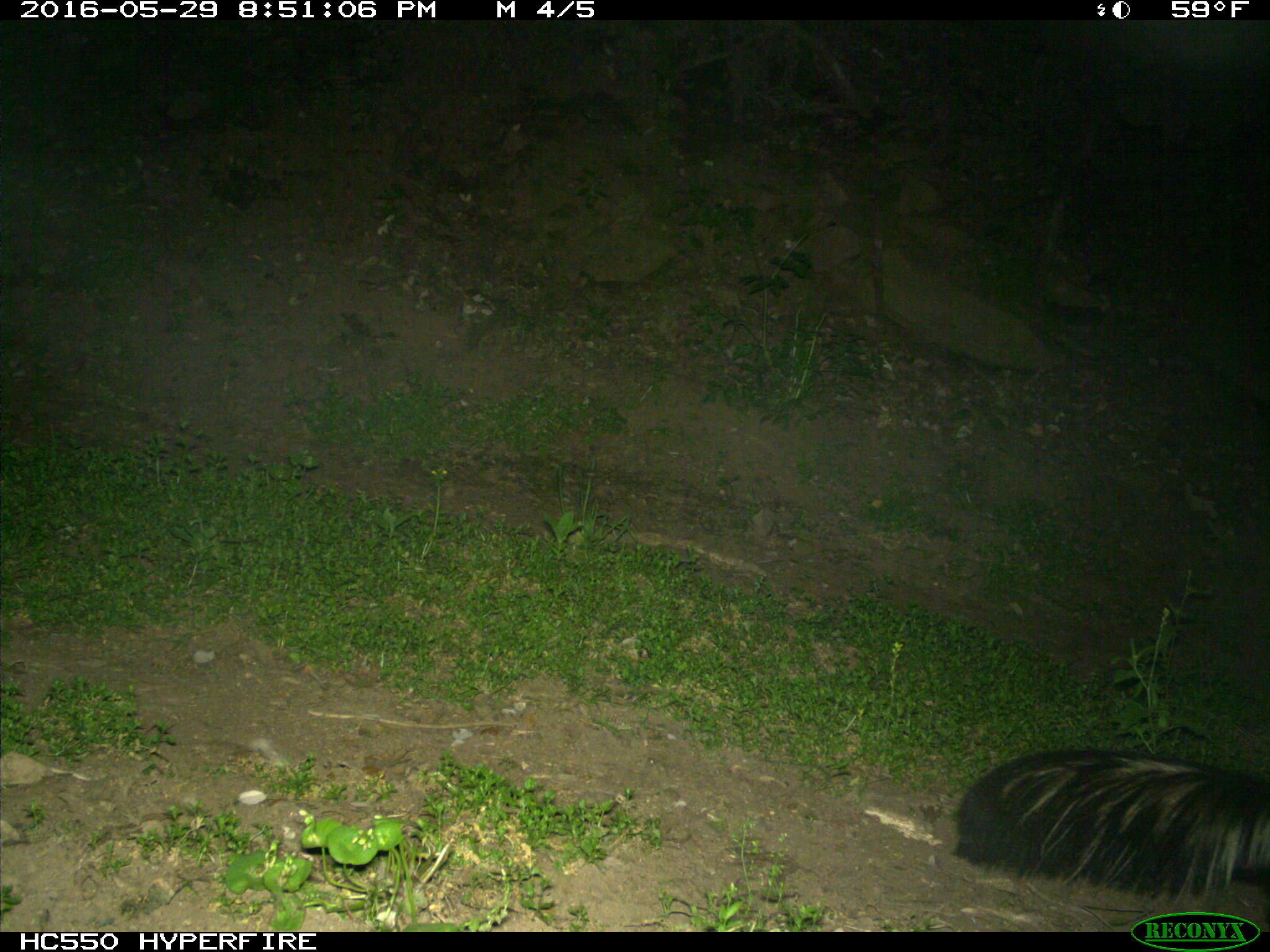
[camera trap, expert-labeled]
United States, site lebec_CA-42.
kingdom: Animalia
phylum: Chordata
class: Mammalia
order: Carnivora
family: Mephitidae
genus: Mephitis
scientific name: Mephitis mephitis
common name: striped skunk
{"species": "Mephitis mephitis (striped skunk)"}